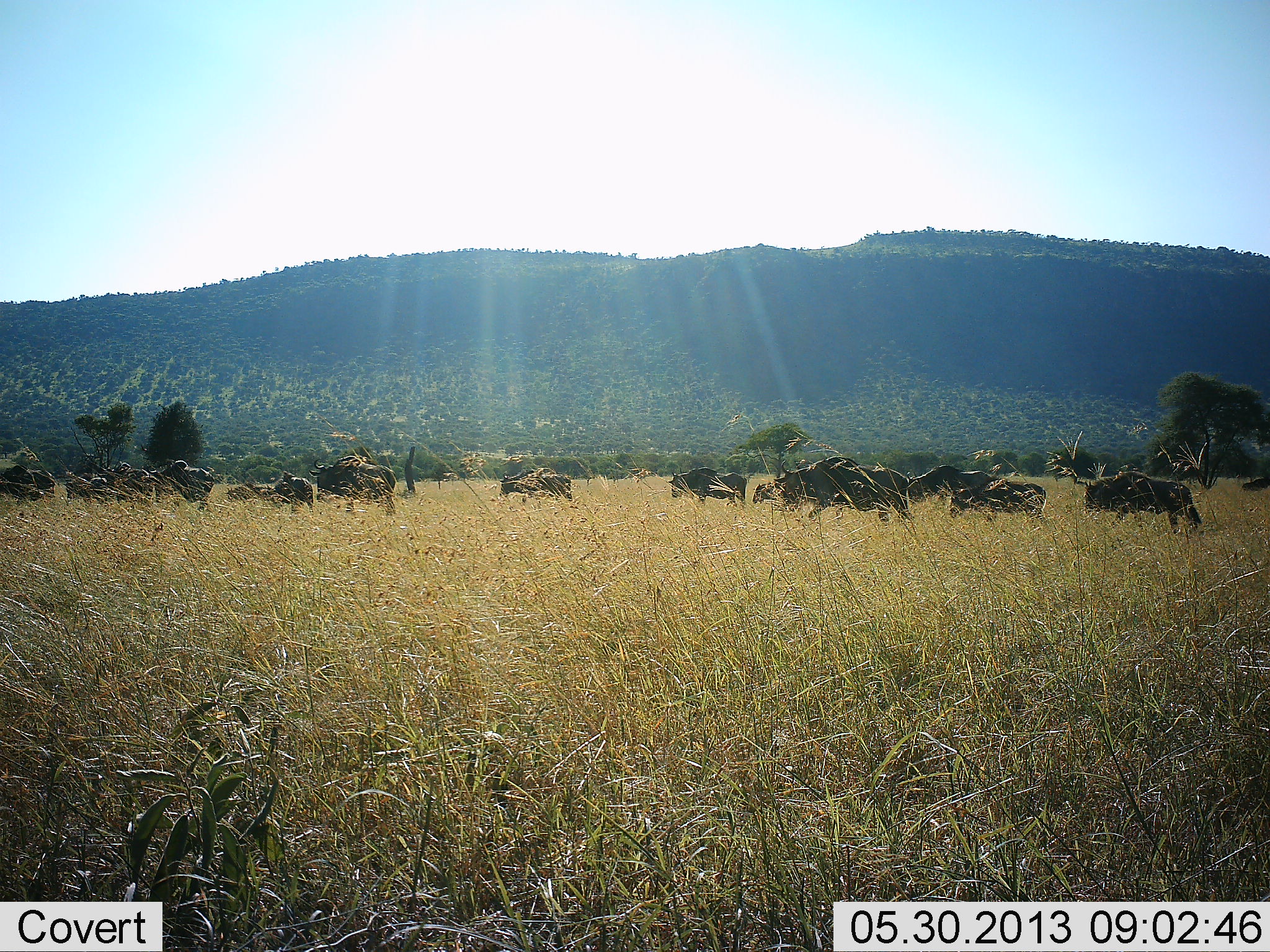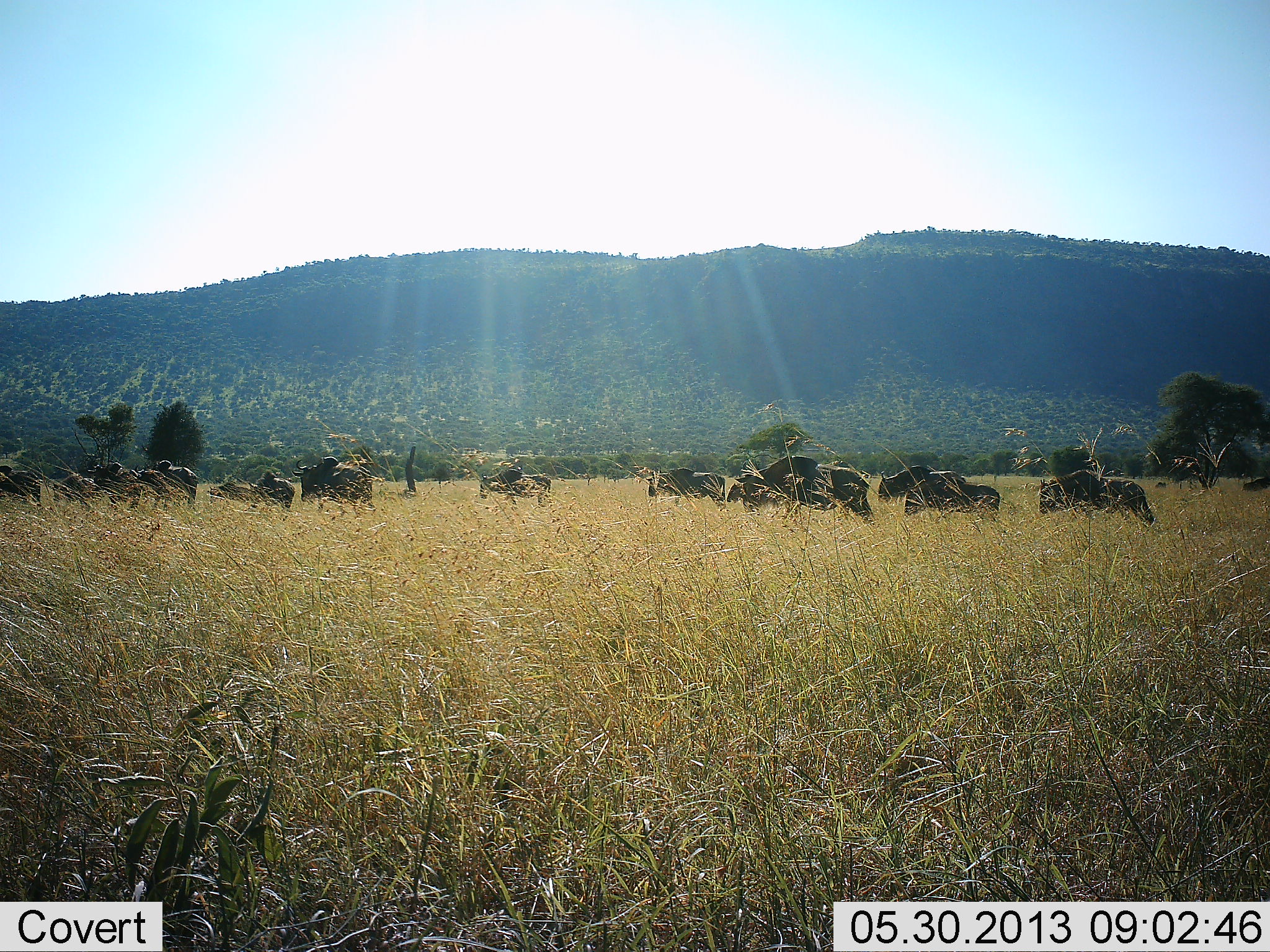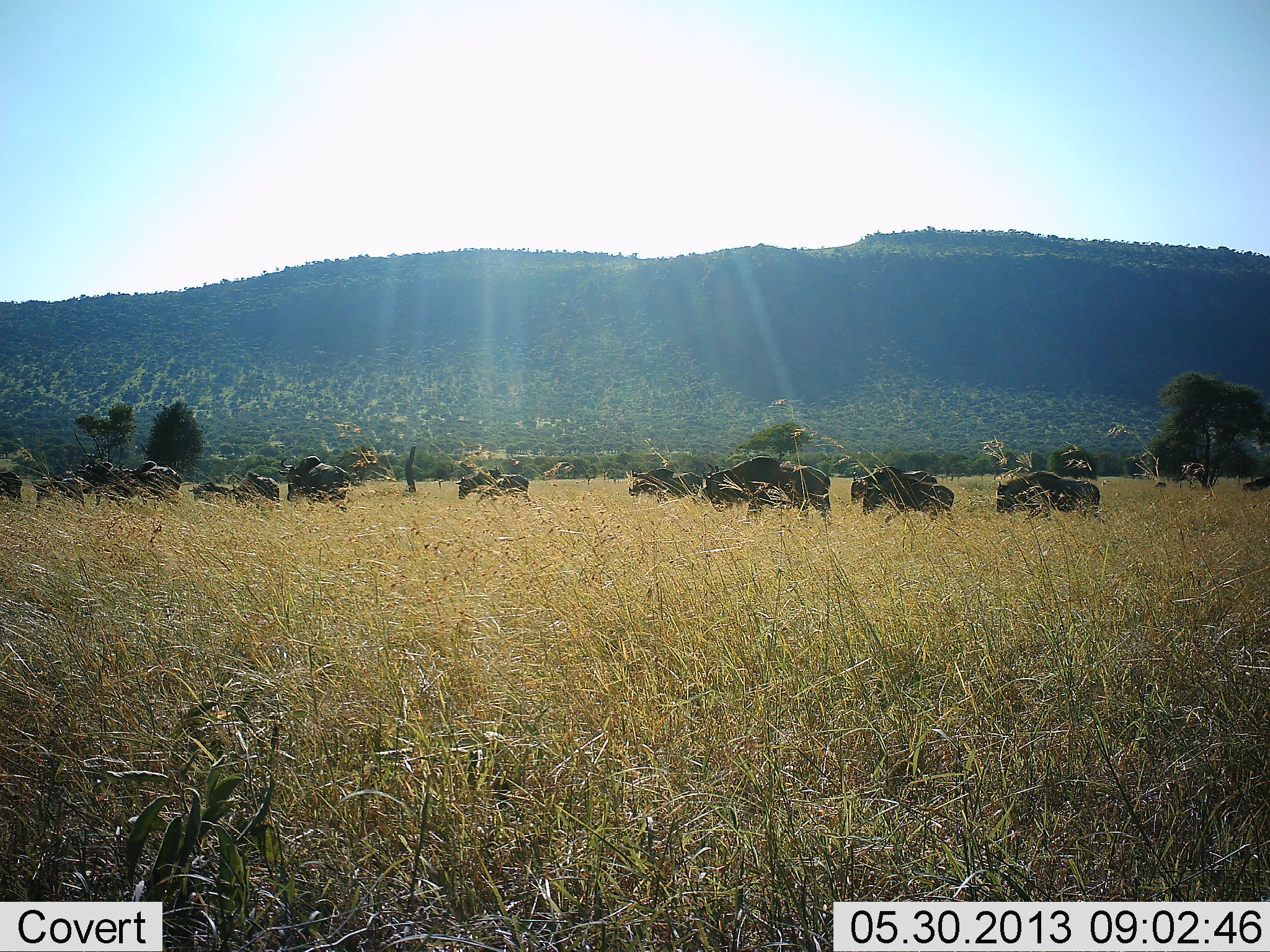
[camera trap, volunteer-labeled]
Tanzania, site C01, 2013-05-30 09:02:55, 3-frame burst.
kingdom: Animalia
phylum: Chordata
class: Mammalia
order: Artiodactyla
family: Bovidae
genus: Connochaetes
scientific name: Connochaetes taurinus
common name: blue wildebeest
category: wildebeest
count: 11-50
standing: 0%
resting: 0%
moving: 100%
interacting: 0%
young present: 10%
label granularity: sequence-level